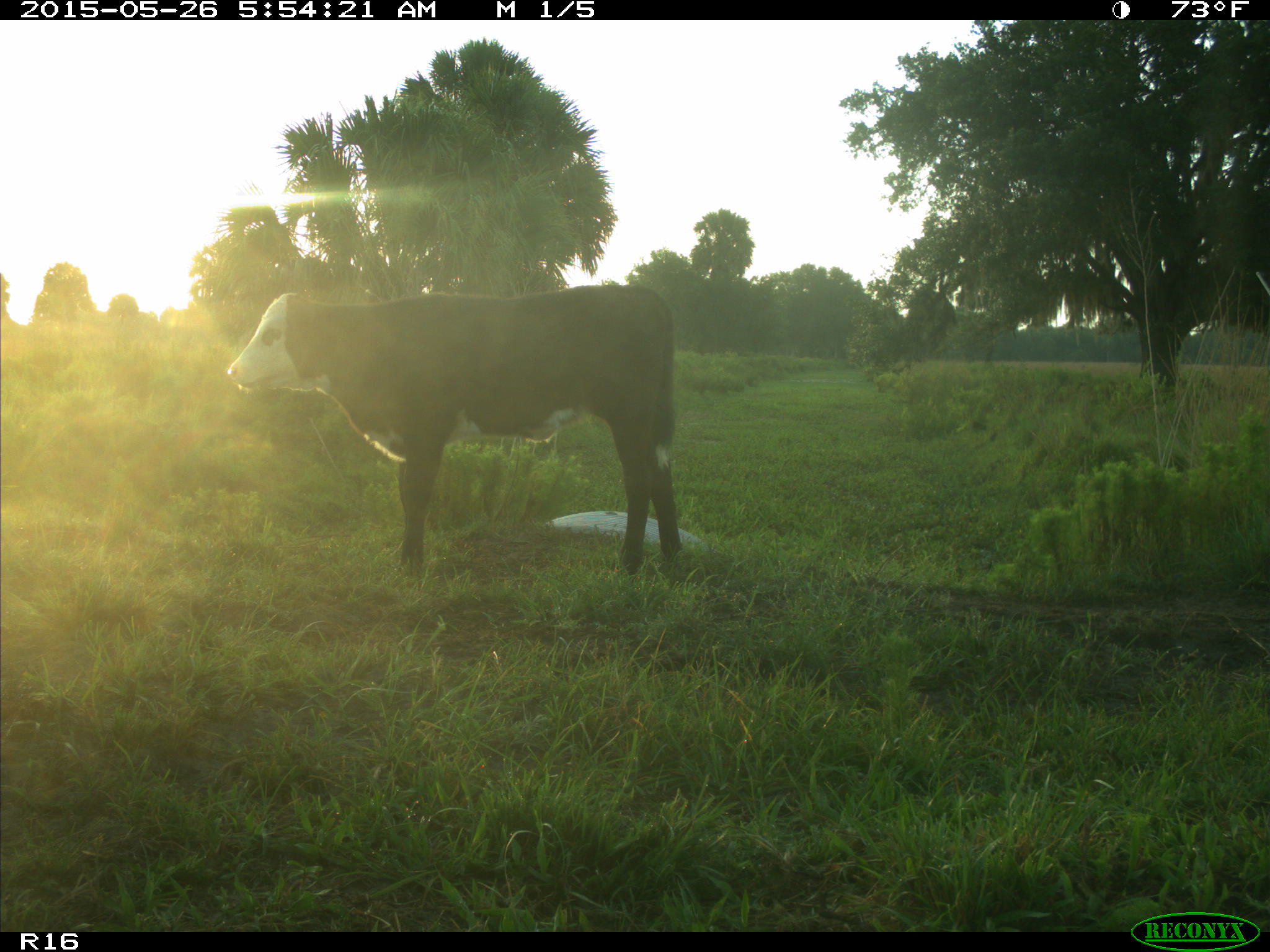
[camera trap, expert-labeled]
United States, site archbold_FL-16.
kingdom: Animalia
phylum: Chordata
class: Mammalia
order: Artiodactyla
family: Bovidae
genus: Bos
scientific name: Bos taurus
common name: domestic cow